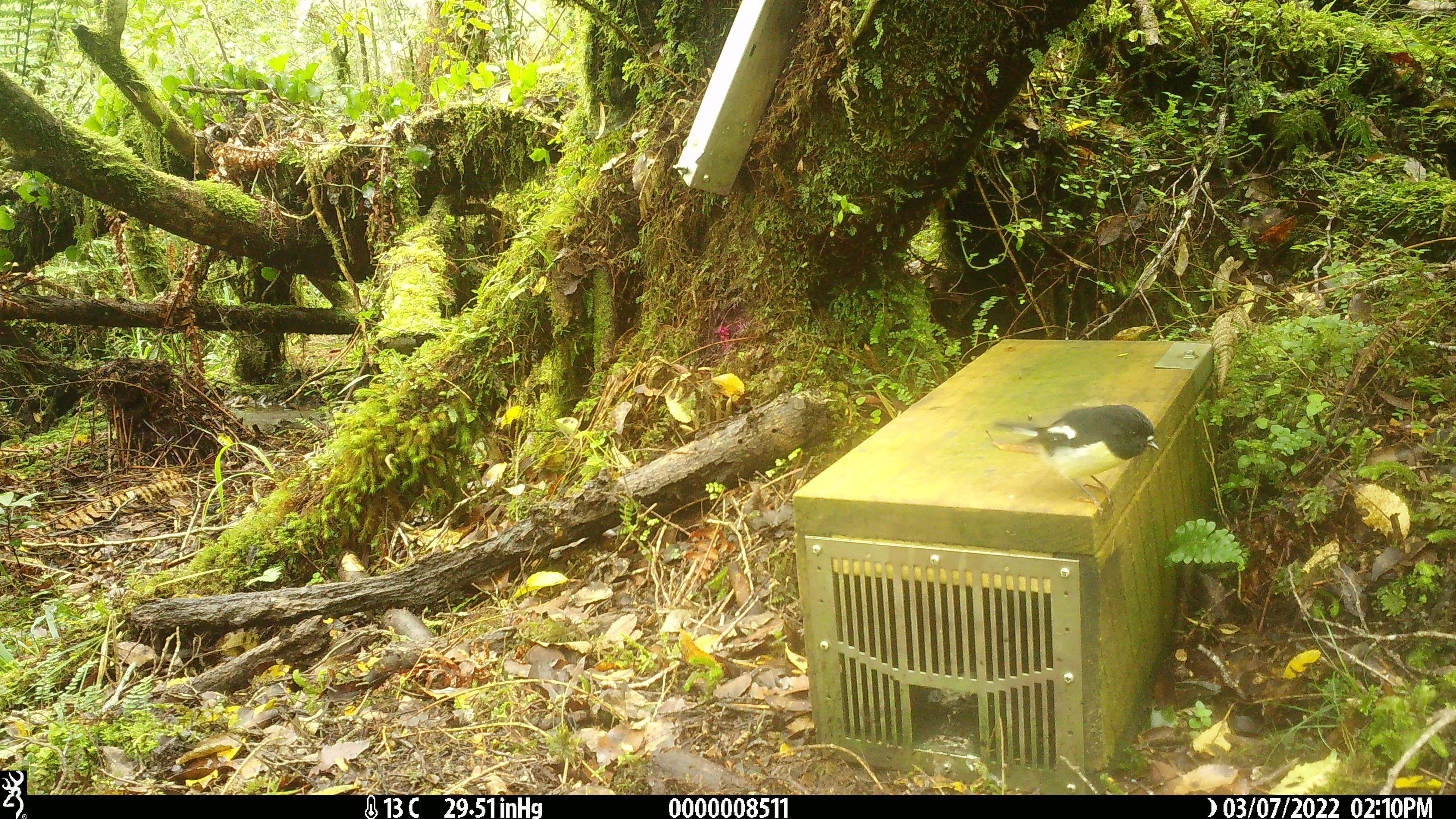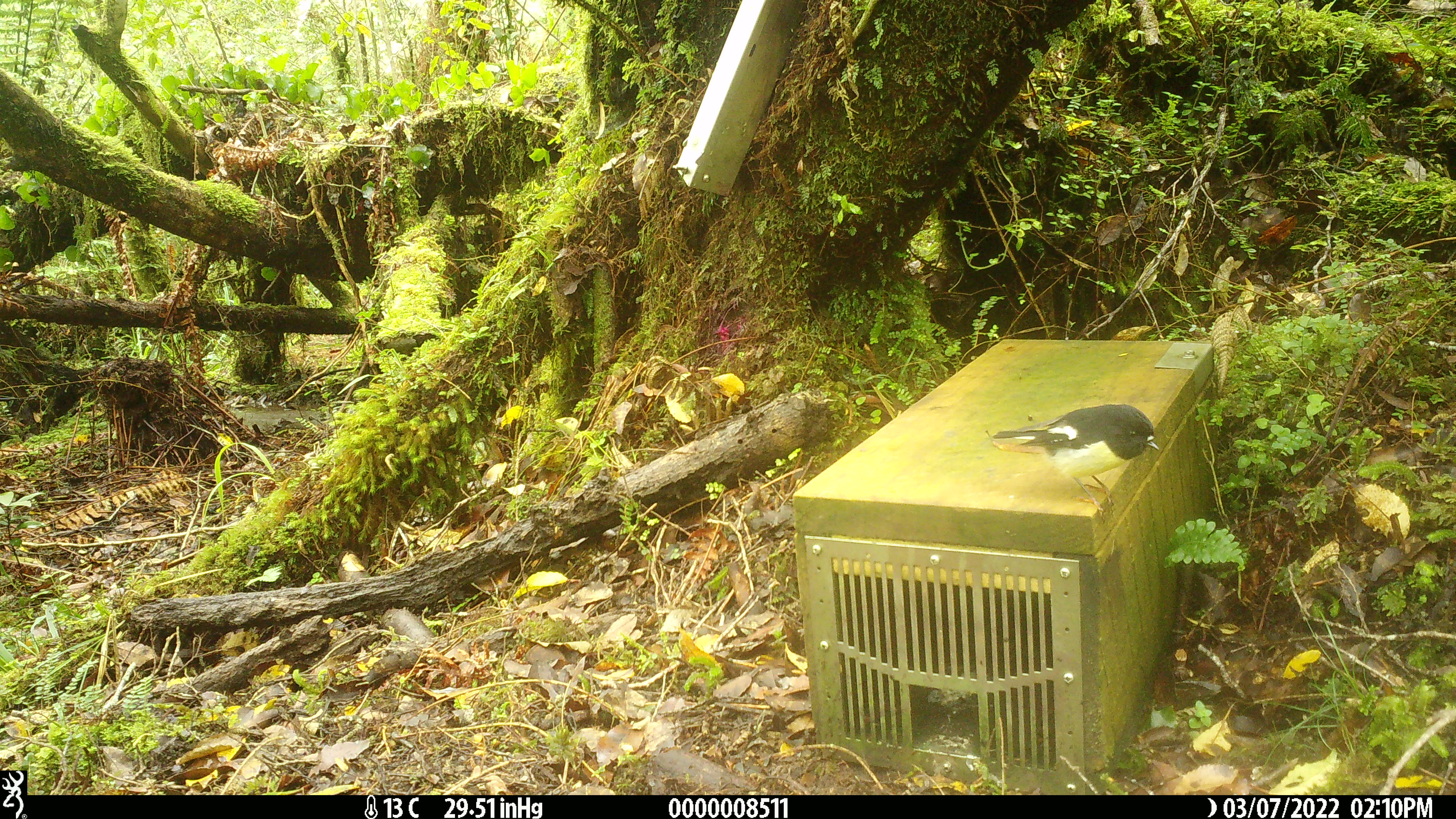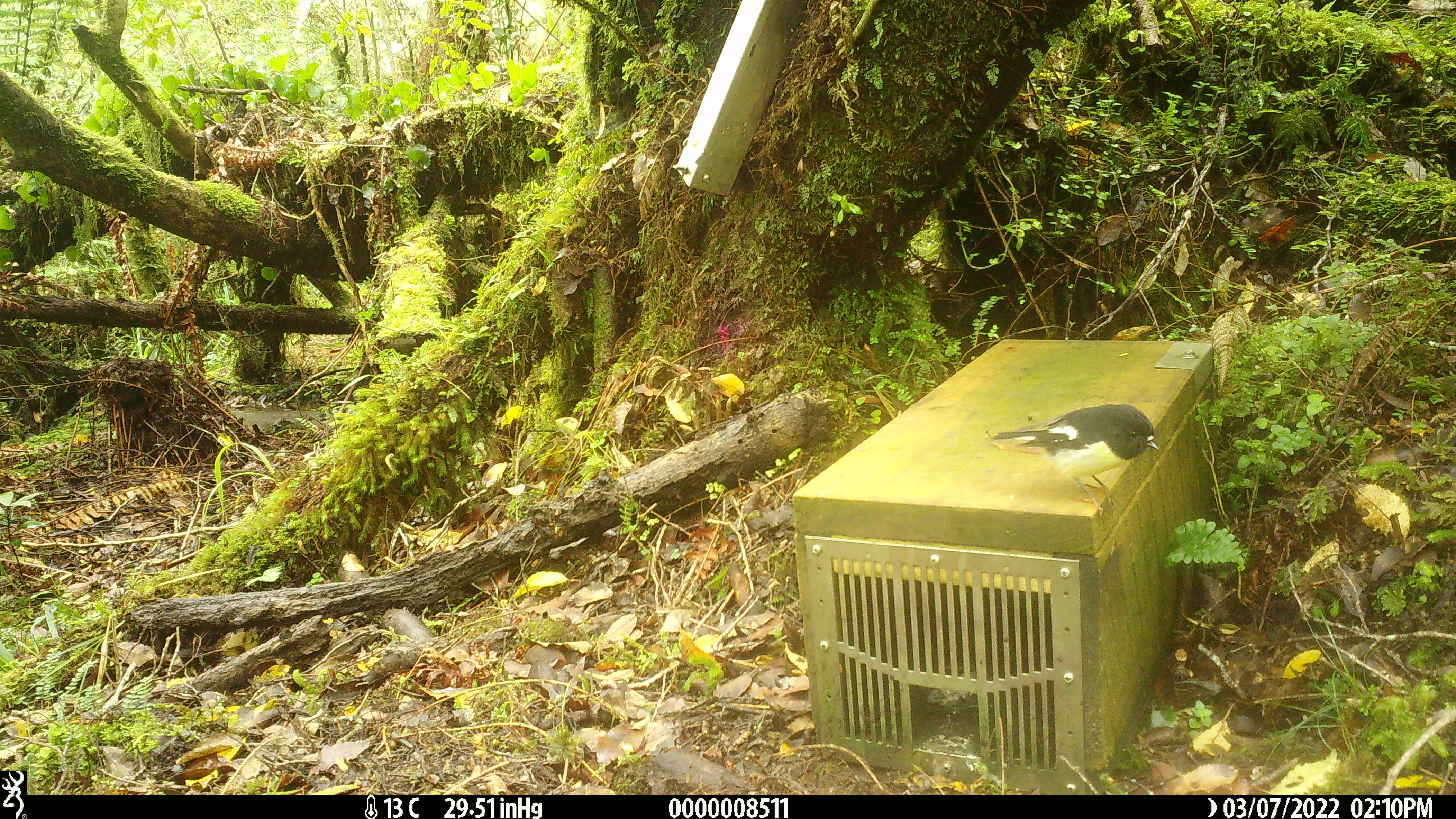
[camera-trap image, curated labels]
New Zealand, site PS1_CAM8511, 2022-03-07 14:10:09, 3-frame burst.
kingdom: Animalia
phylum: Chordata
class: Aves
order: Passeriformes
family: Petroicidae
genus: Petroica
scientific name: Petroica macrocephala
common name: tomtit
Tomtit (Petroica macrocephala).